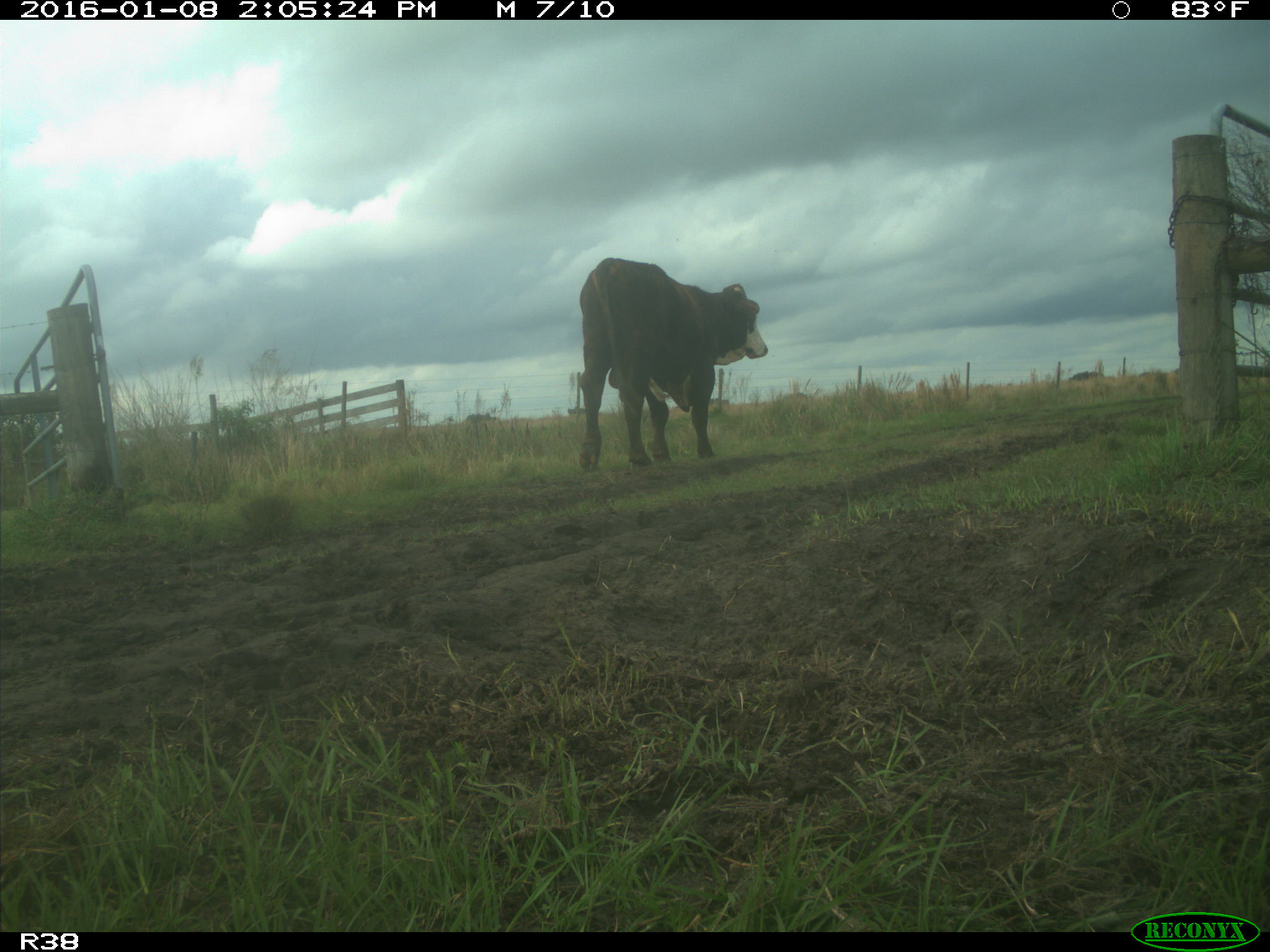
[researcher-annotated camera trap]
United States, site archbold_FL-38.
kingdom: Animalia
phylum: Chordata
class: Mammalia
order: Artiodactyla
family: Bovidae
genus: Bos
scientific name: Bos taurus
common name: domestic cow